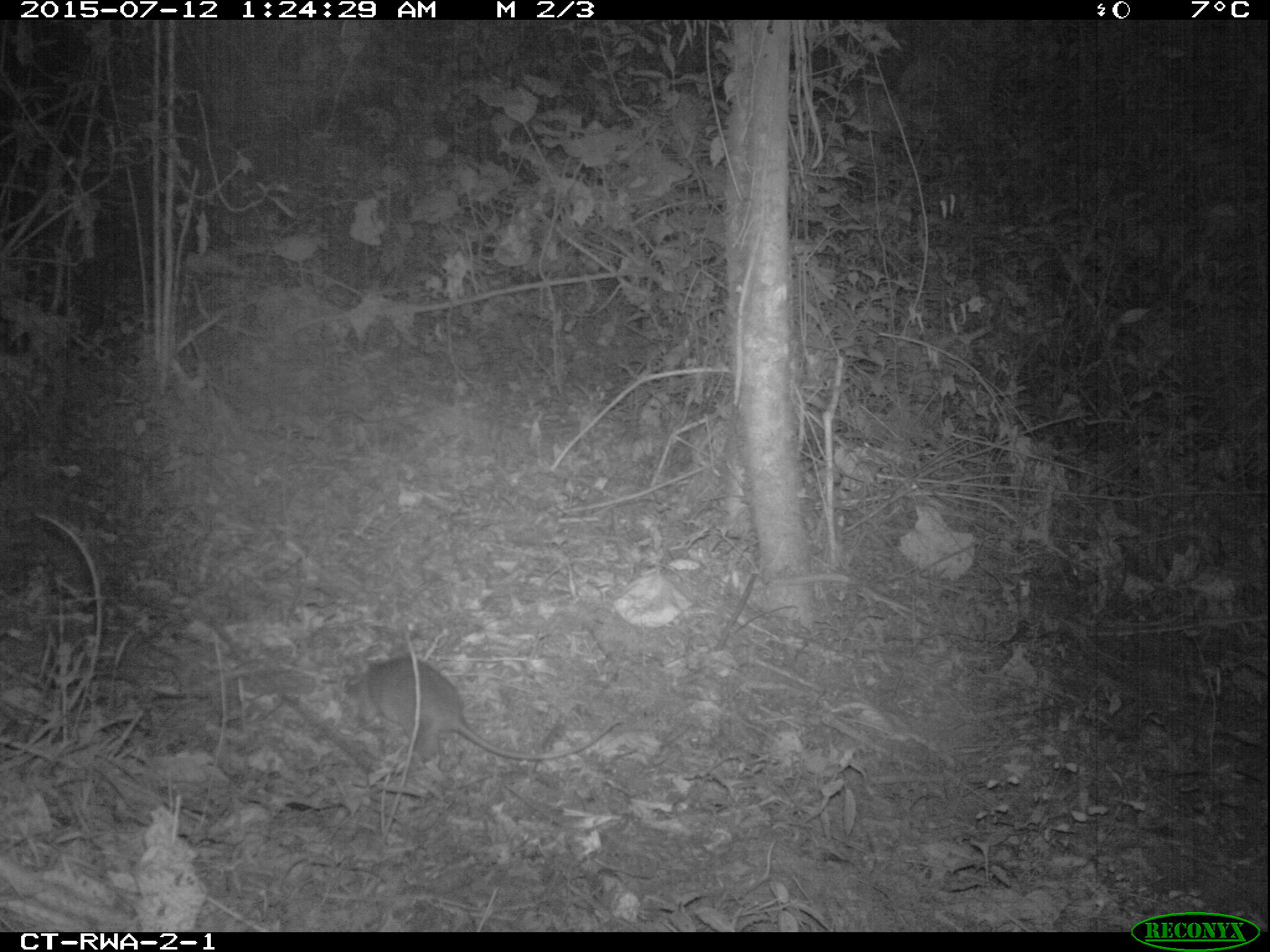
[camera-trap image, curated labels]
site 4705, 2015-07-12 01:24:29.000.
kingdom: Animalia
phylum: Chordata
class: Mammalia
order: Rodentia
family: Nesomyidae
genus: Cricetomys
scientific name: Cricetomys gambianus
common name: african giant pouched rat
Cricetomys gambianus (african giant pouched rat), count 1.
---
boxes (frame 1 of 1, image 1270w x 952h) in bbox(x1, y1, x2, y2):
cricetomys gambianus: bbox(337, 655, 623, 765)